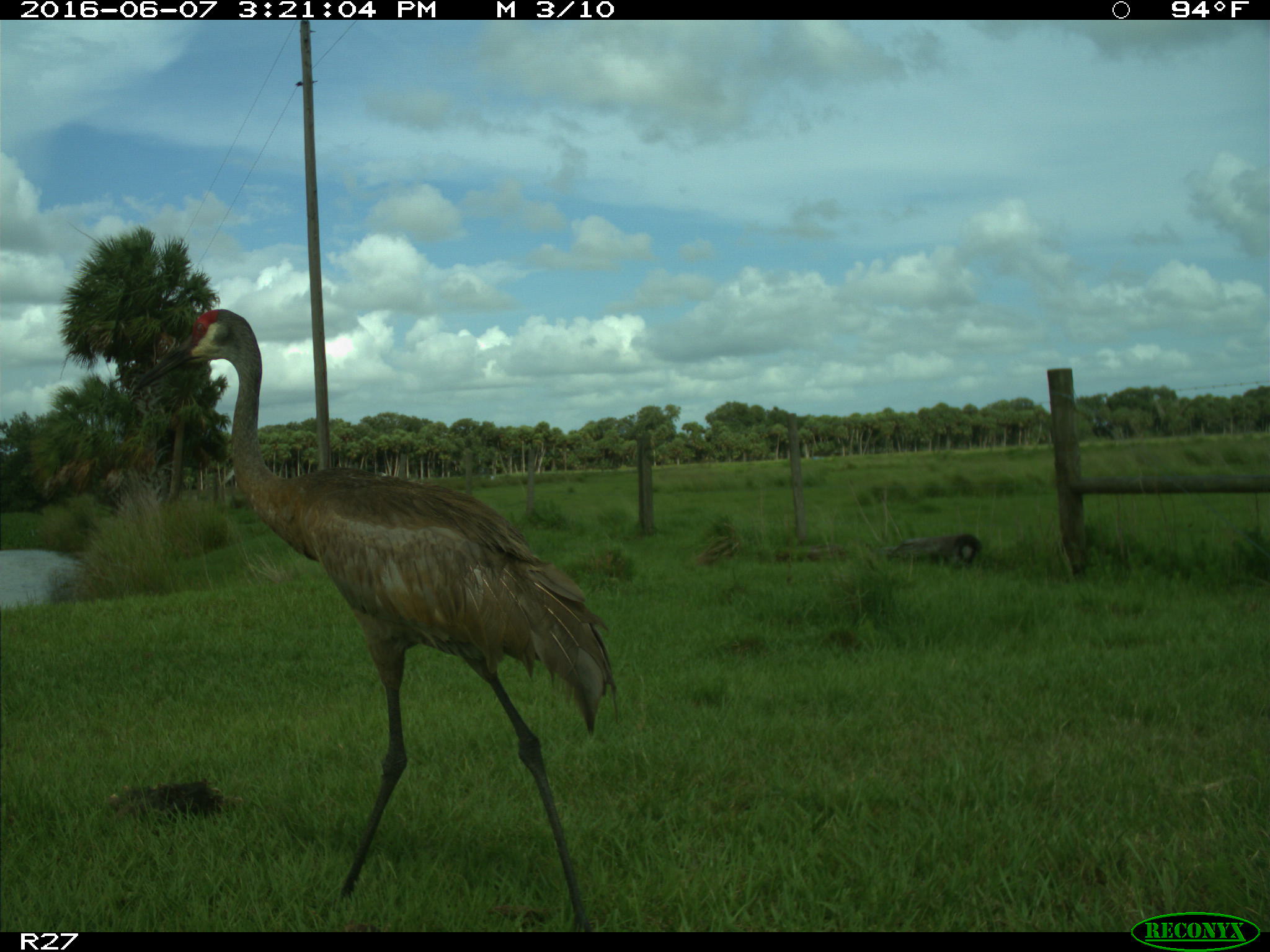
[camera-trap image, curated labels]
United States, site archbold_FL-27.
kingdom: Animalia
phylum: Chordata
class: Aves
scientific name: Aves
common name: birds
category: unidentified bird